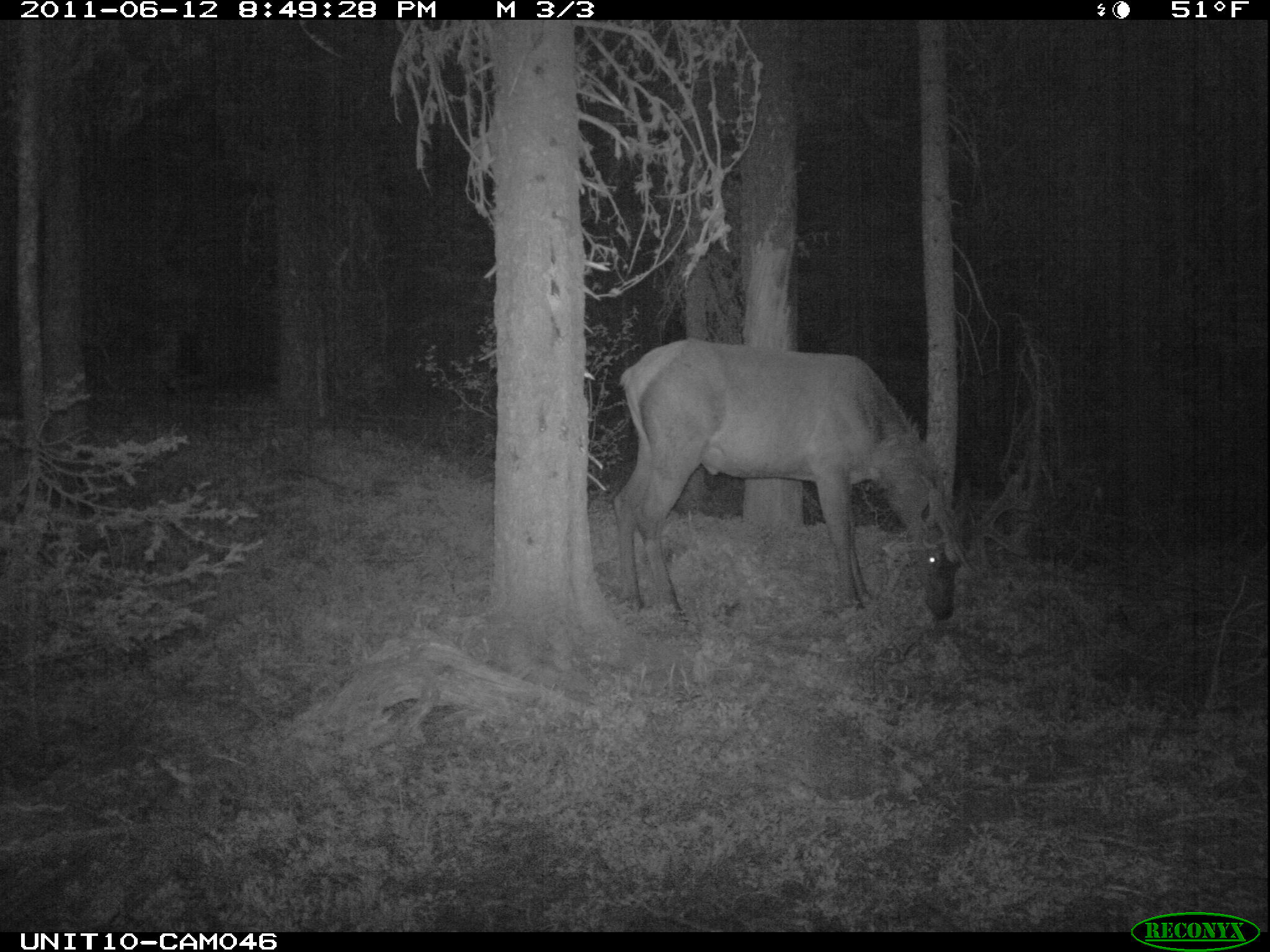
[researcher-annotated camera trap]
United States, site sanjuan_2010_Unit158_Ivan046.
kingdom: Animalia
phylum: Chordata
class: Mammalia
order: Artiodactyla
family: Cervidae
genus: Cervus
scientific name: Cervus elaphus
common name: red deer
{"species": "Cervus elaphus (red deer)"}